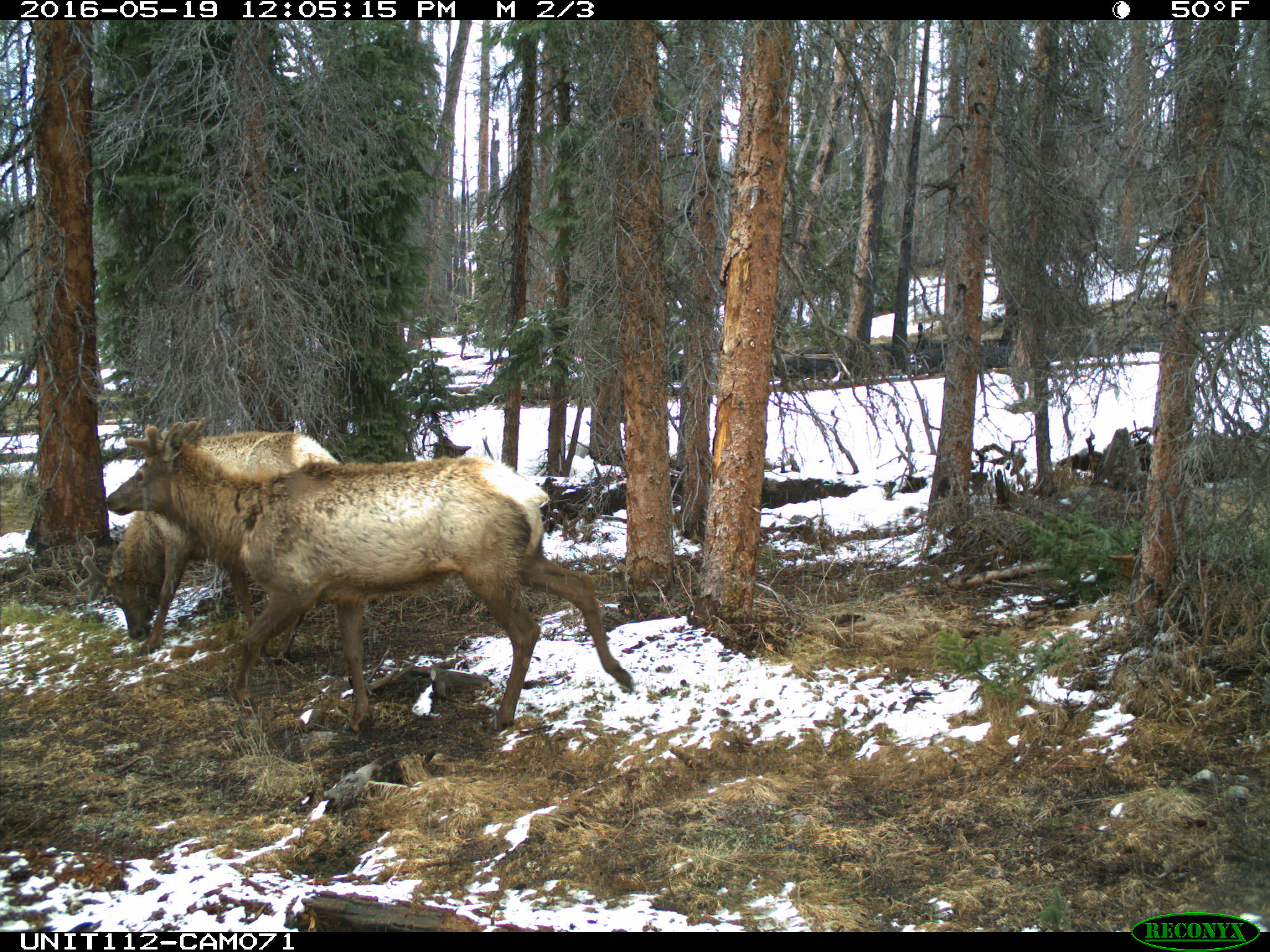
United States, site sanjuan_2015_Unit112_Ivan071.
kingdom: Animalia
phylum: Chordata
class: Mammalia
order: Artiodactyla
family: Cervidae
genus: Cervus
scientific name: Cervus elaphus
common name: red deer